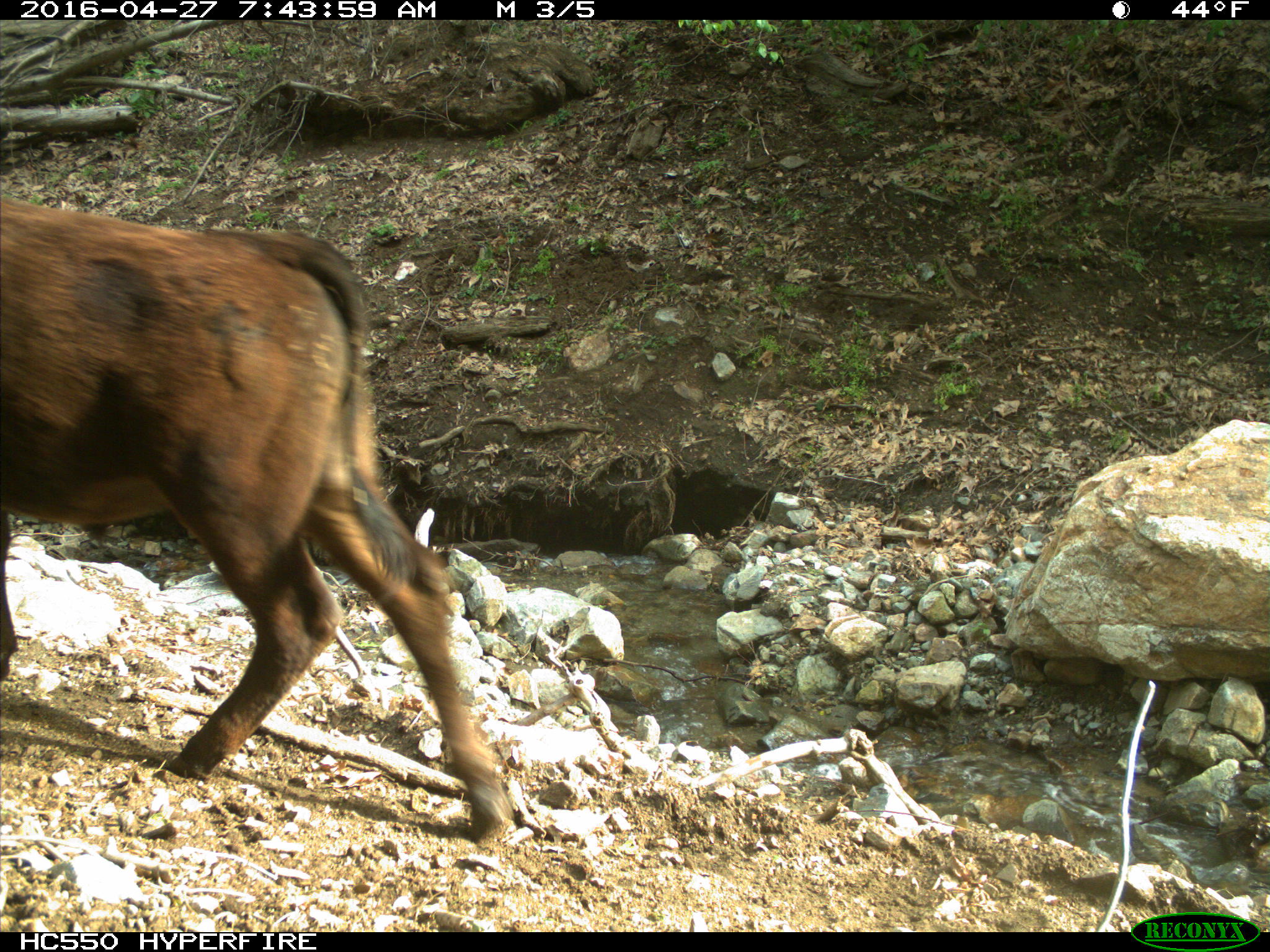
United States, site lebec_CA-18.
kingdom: Animalia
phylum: Chordata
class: Mammalia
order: Artiodactyla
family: Bovidae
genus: Bos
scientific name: Bos taurus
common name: domestic cow